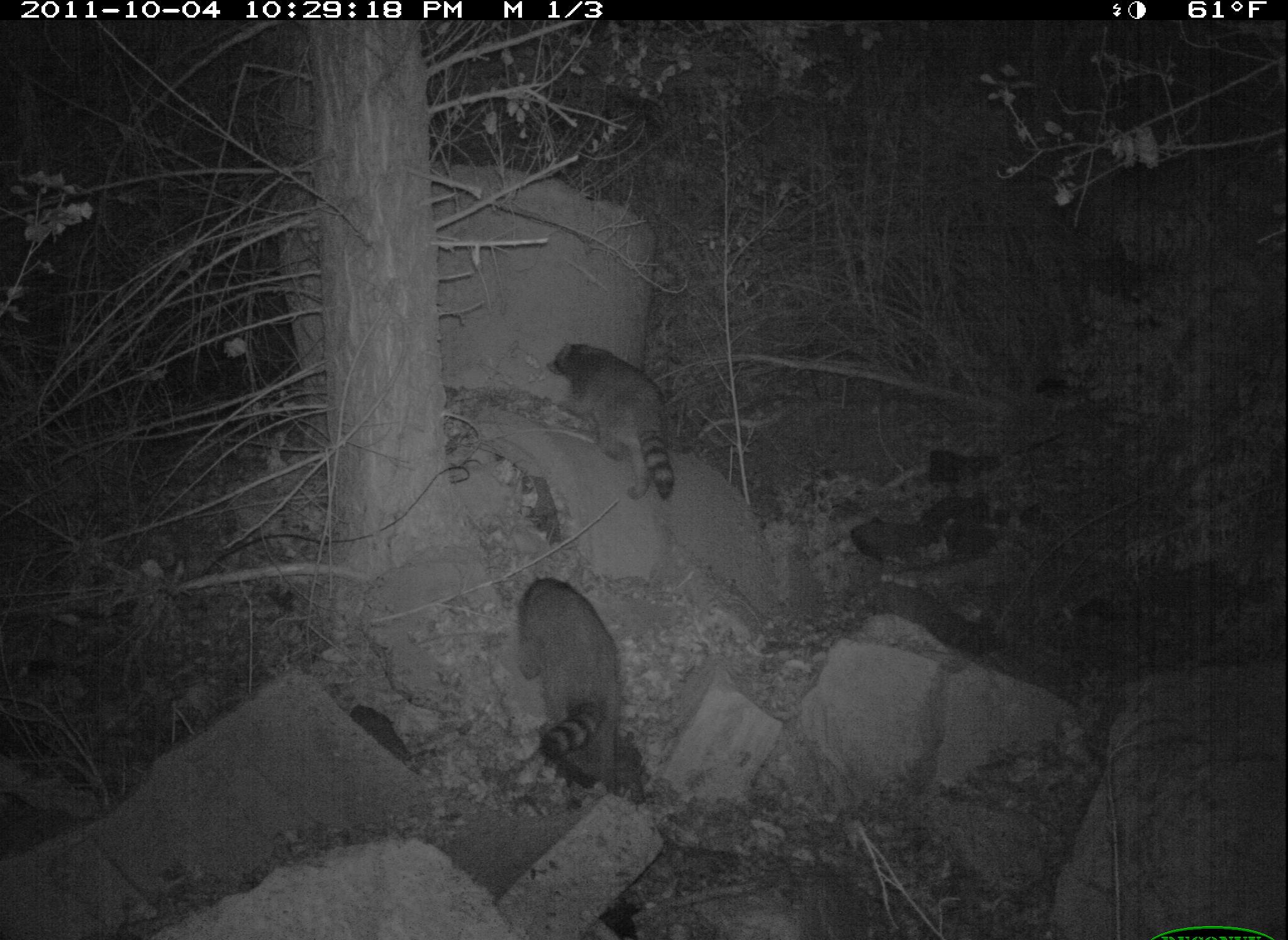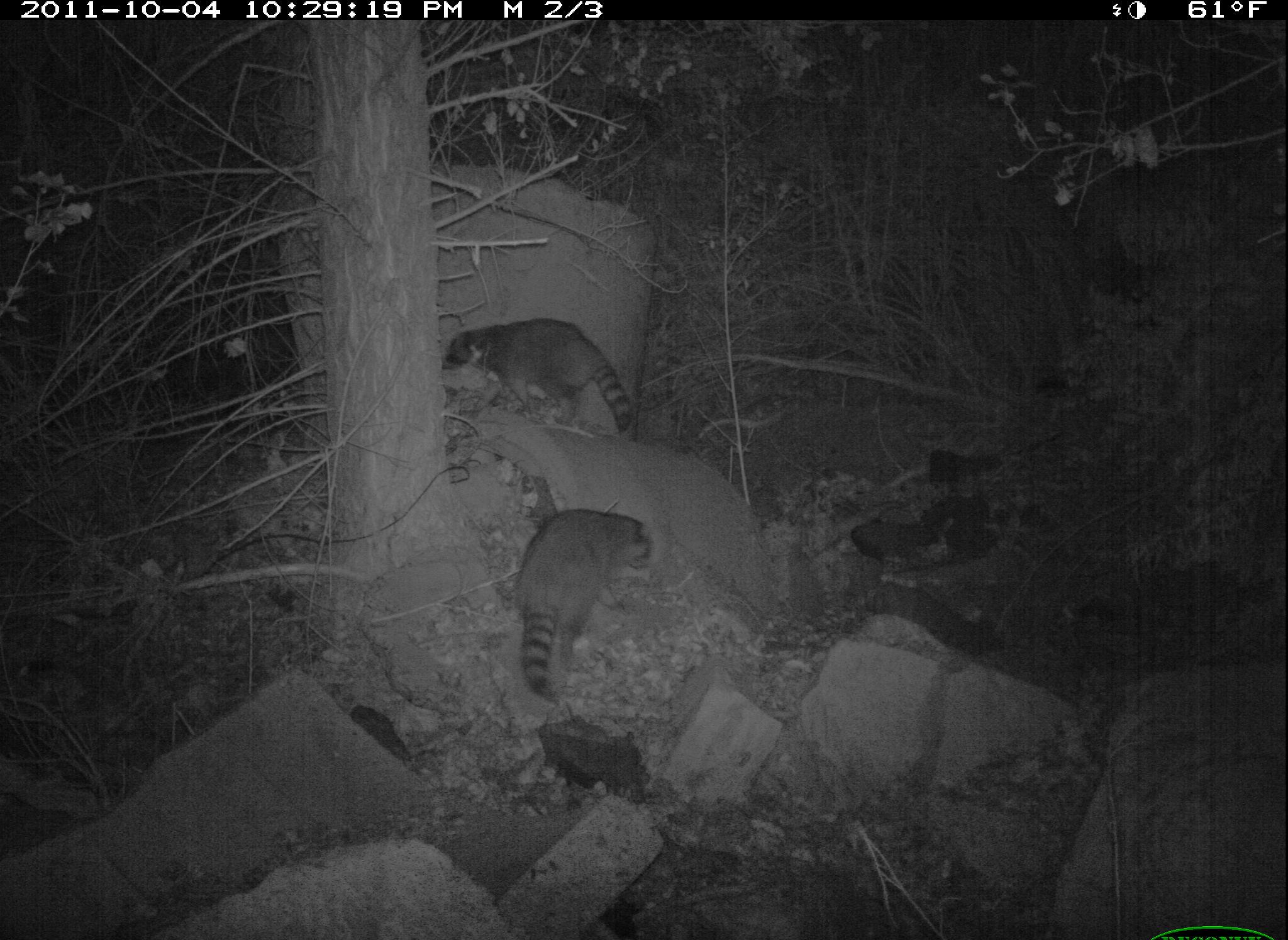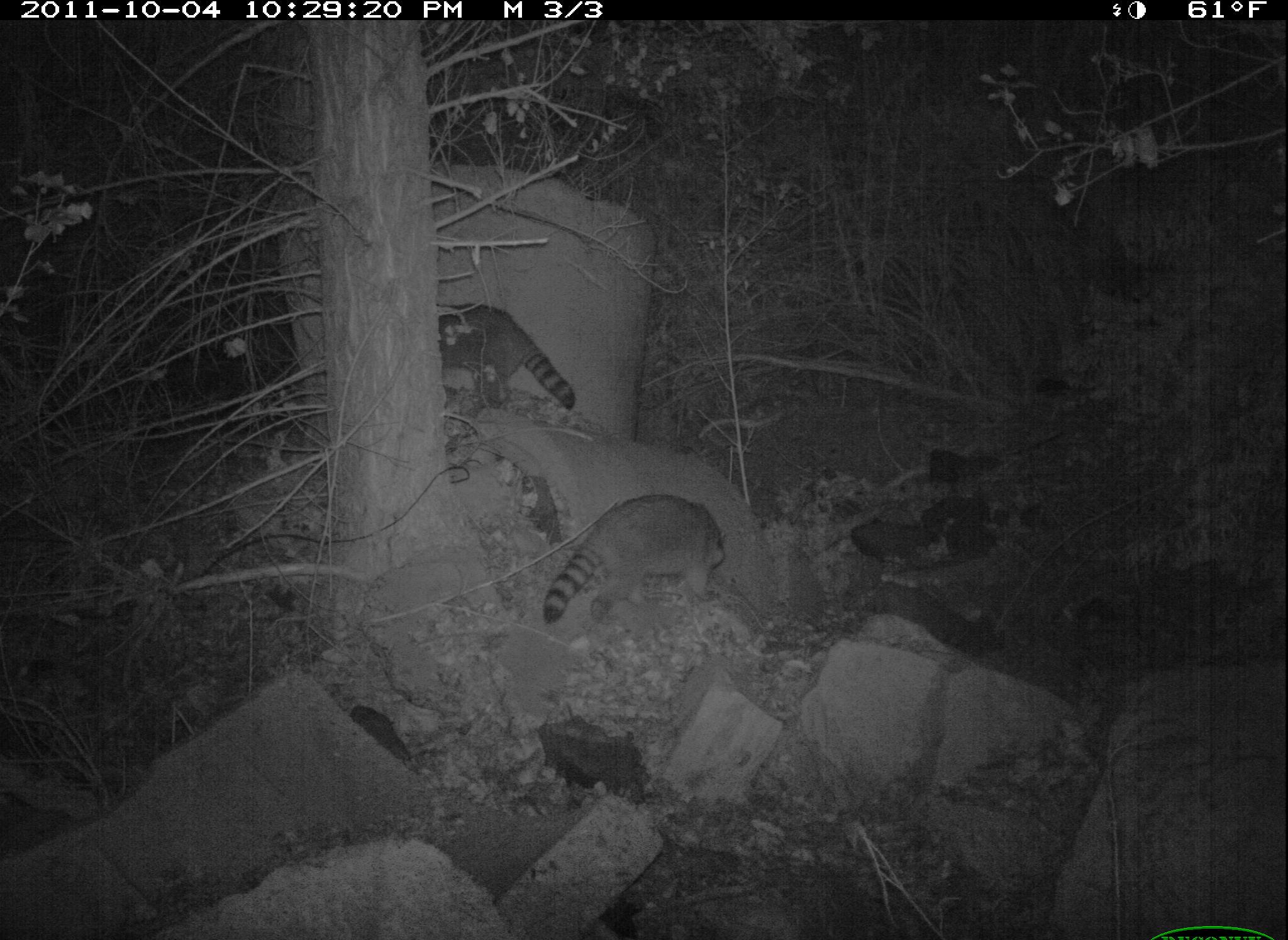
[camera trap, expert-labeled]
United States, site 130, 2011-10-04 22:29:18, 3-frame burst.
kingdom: Animalia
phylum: Chordata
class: Mammalia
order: Carnivora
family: Procyonidae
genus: Procyon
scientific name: Procyon lotor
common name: raccoon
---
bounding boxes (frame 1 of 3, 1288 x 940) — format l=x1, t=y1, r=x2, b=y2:
raccoon: l=506, t=564, r=636, b=812; l=538, t=330, r=687, b=523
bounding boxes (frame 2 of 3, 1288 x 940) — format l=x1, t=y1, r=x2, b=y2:
raccoon: l=512, t=496, r=658, b=715; l=441, t=317, r=652, b=440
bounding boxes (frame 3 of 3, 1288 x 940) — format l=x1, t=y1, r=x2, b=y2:
raccoon: l=533, t=483, r=749, b=635; l=435, t=292, r=589, b=435